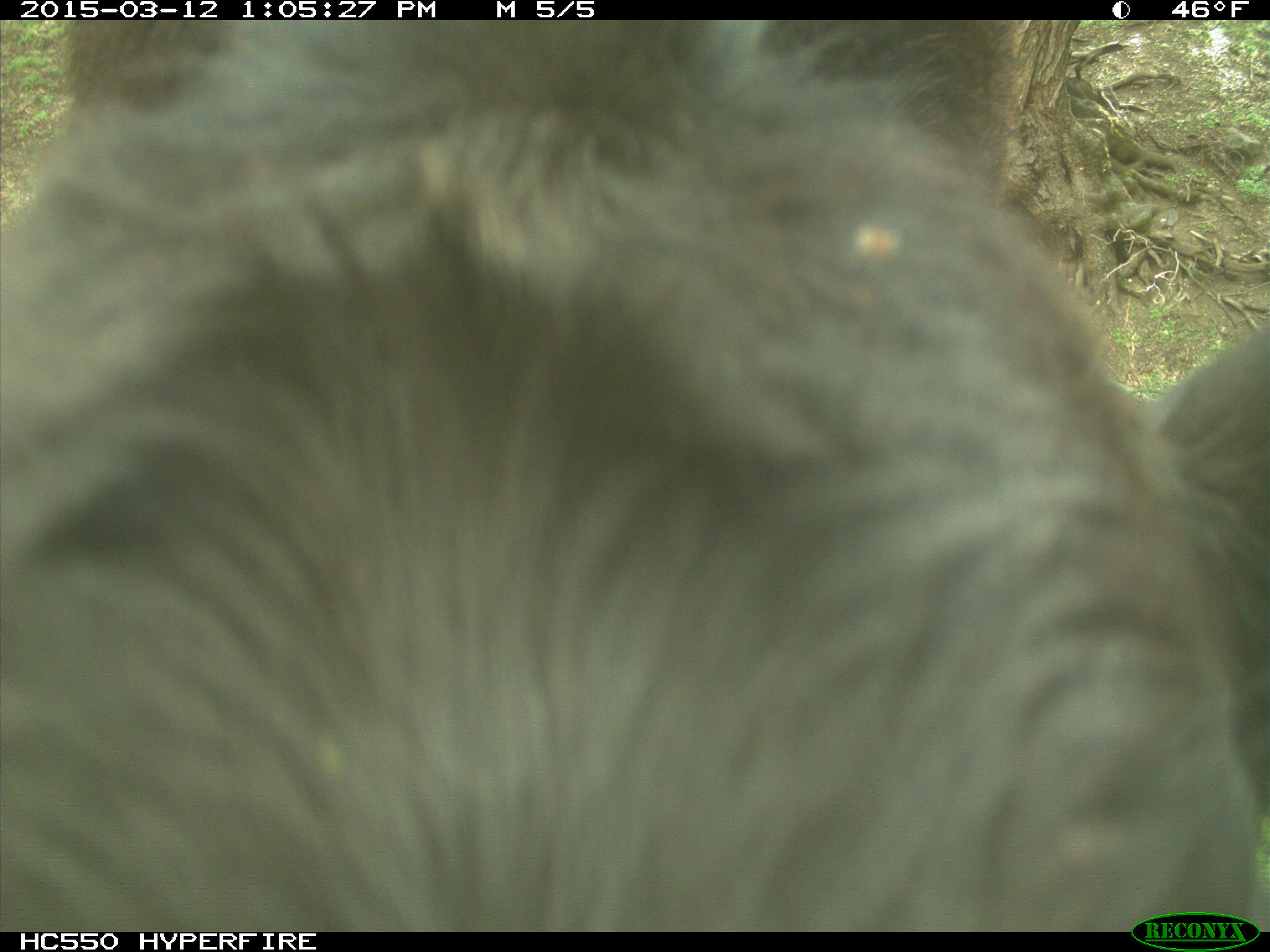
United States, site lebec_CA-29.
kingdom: Animalia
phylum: Chordata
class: Mammalia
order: Artiodactyla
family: Bovidae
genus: Bos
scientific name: Bos taurus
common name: domestic cow